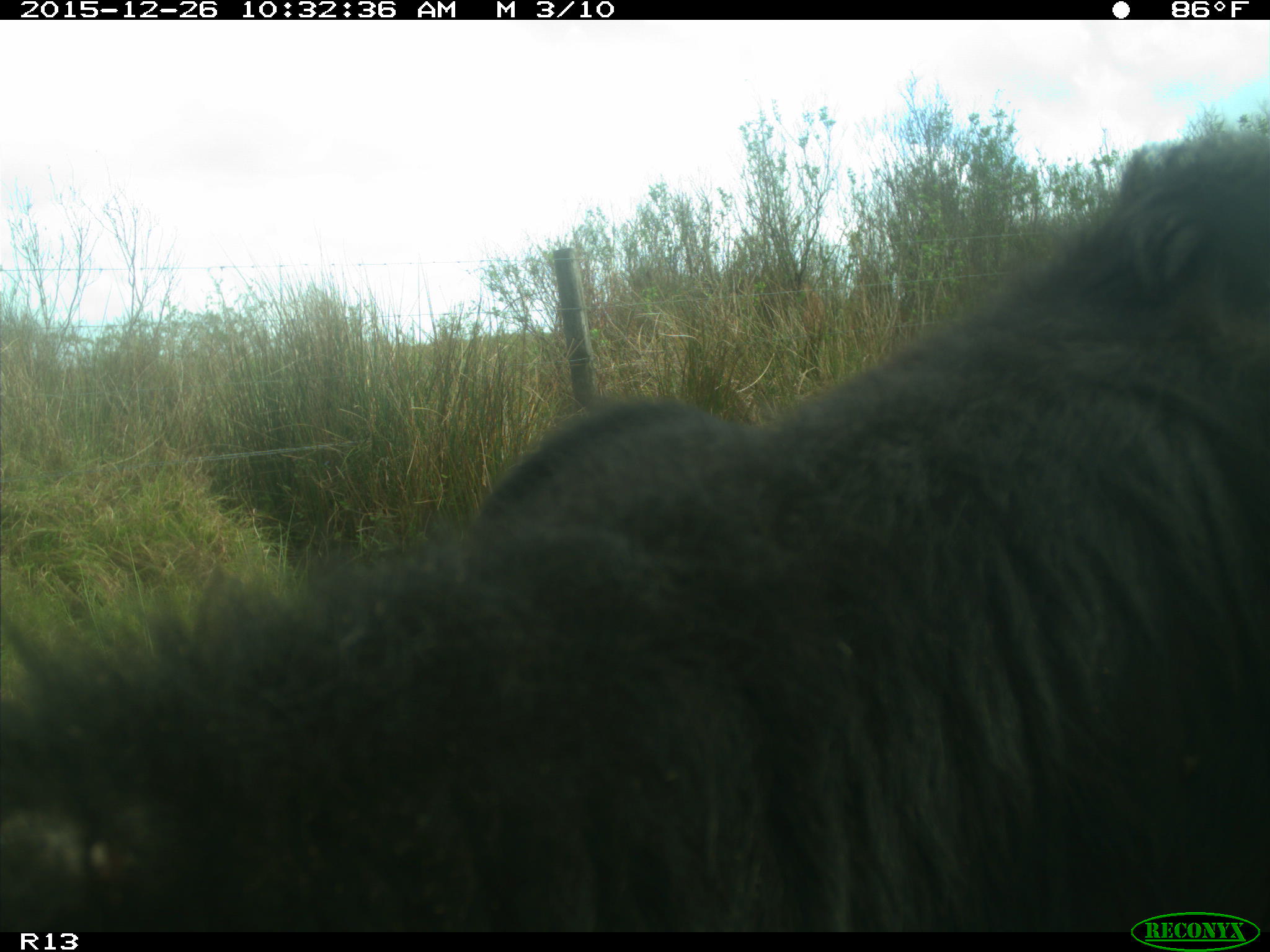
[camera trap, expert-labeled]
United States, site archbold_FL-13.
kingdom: Animalia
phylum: Chordata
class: Mammalia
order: Artiodactyla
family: Bovidae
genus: Bos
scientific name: Bos taurus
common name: domestic cow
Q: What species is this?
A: Bos taurus (domestic cow).